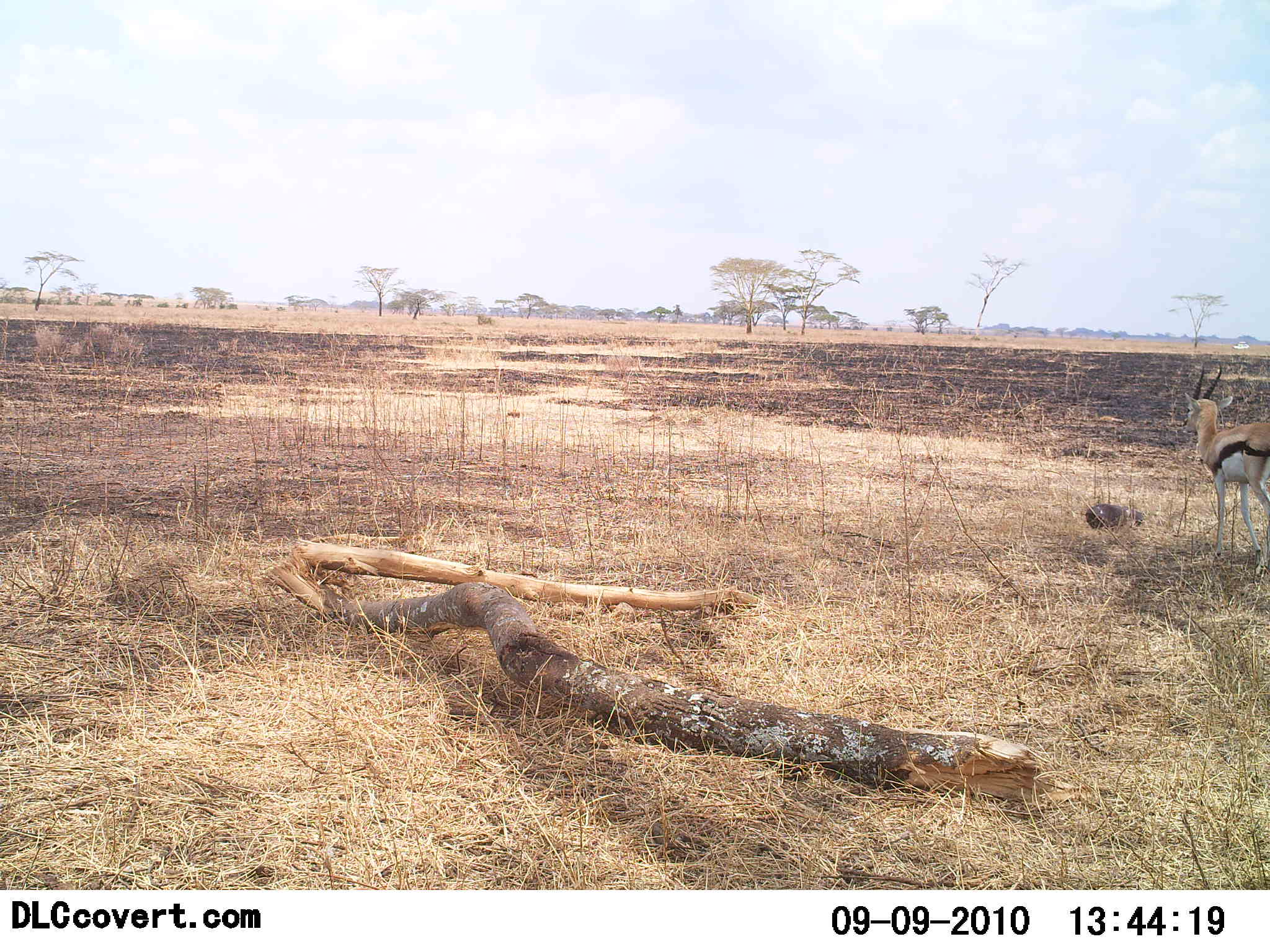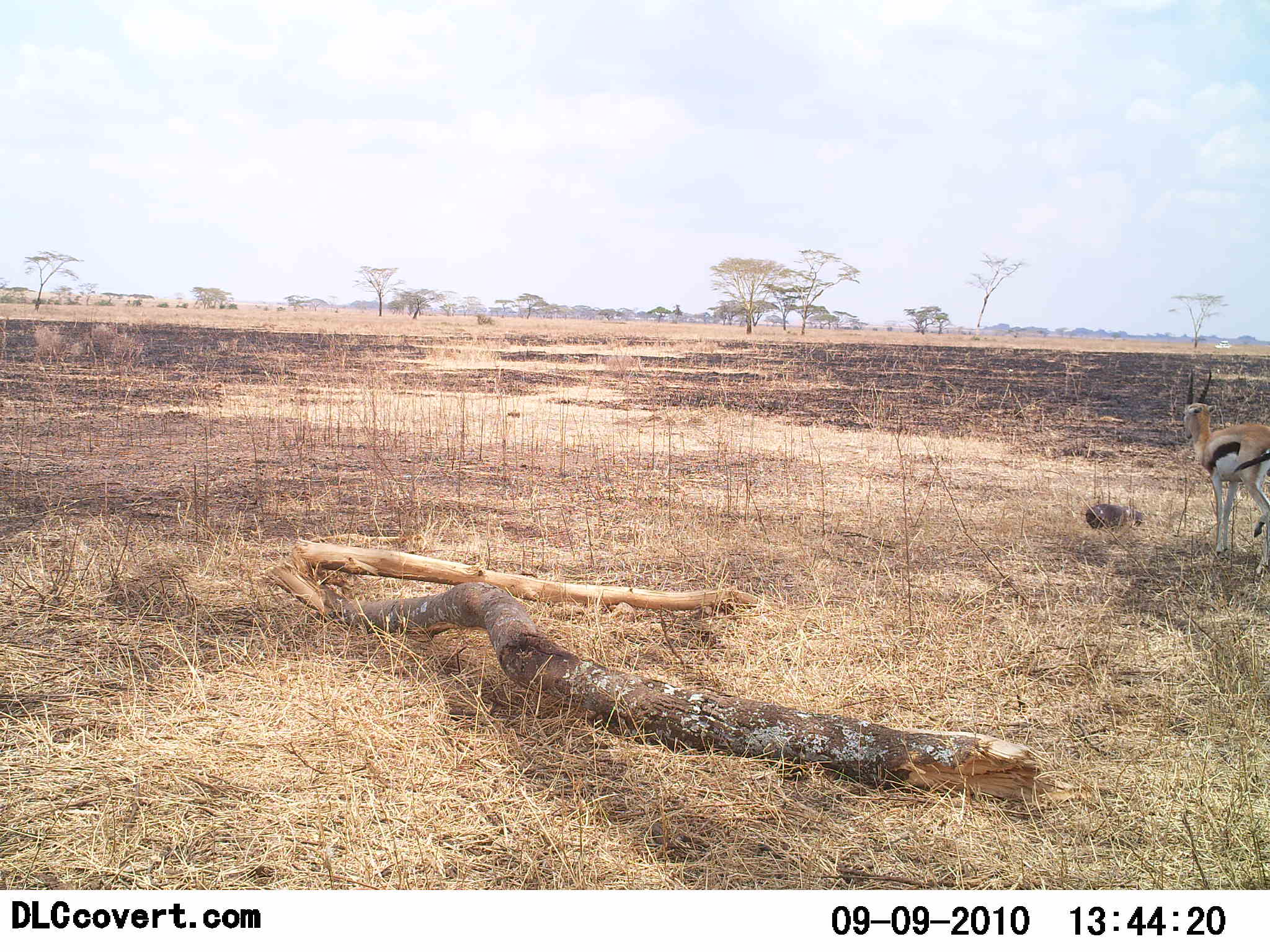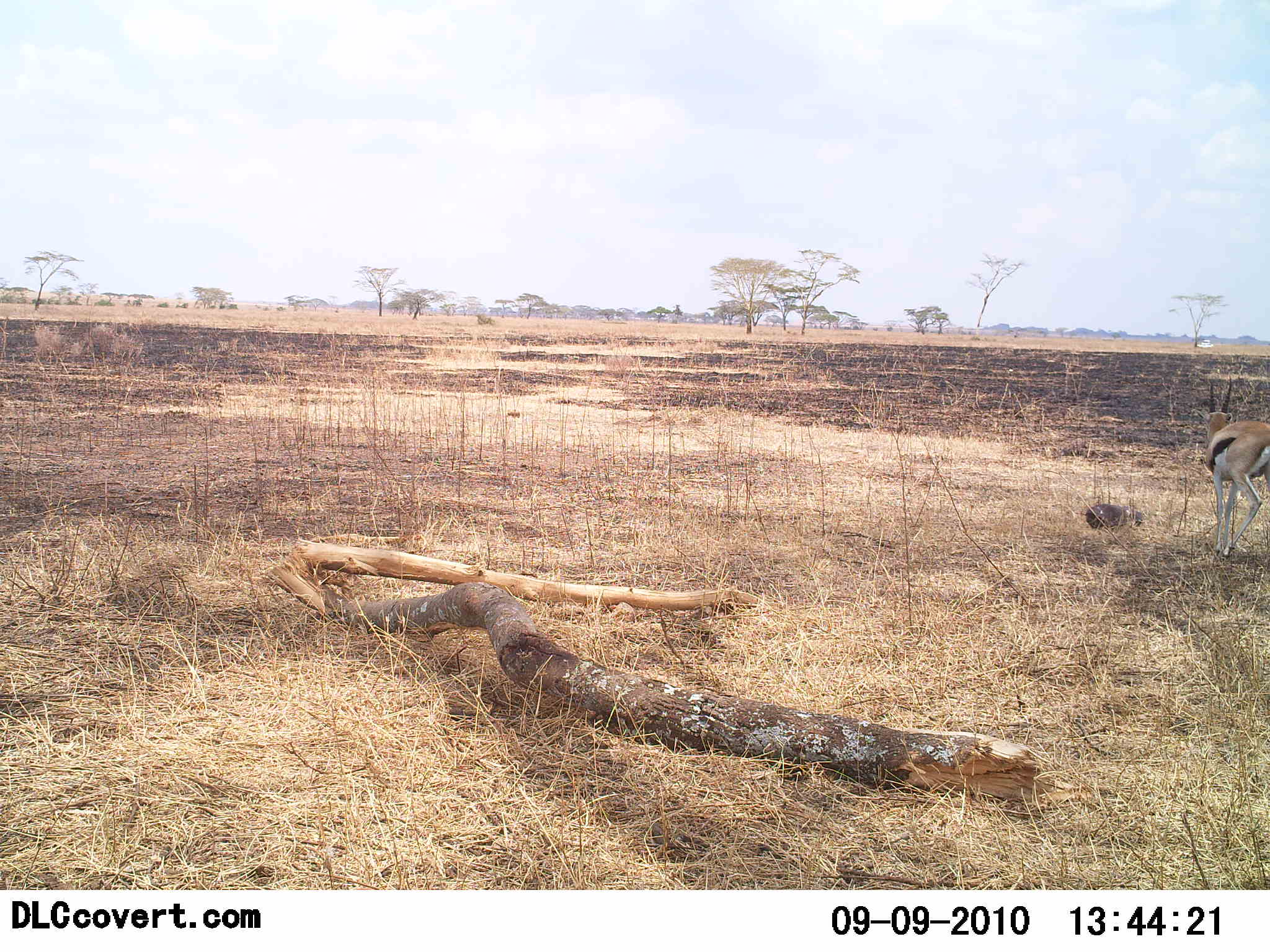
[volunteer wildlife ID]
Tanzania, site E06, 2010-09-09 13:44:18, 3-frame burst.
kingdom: Animalia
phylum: Chordata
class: Mammalia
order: Artiodactyla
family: Bovidae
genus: Eudorcas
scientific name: Eudorcas thomsonii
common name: thomson's gazelle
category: gazellethomsons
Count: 1.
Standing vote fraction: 64%.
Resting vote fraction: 0%.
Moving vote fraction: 36%.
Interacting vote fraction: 0%.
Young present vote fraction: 0%.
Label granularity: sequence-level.